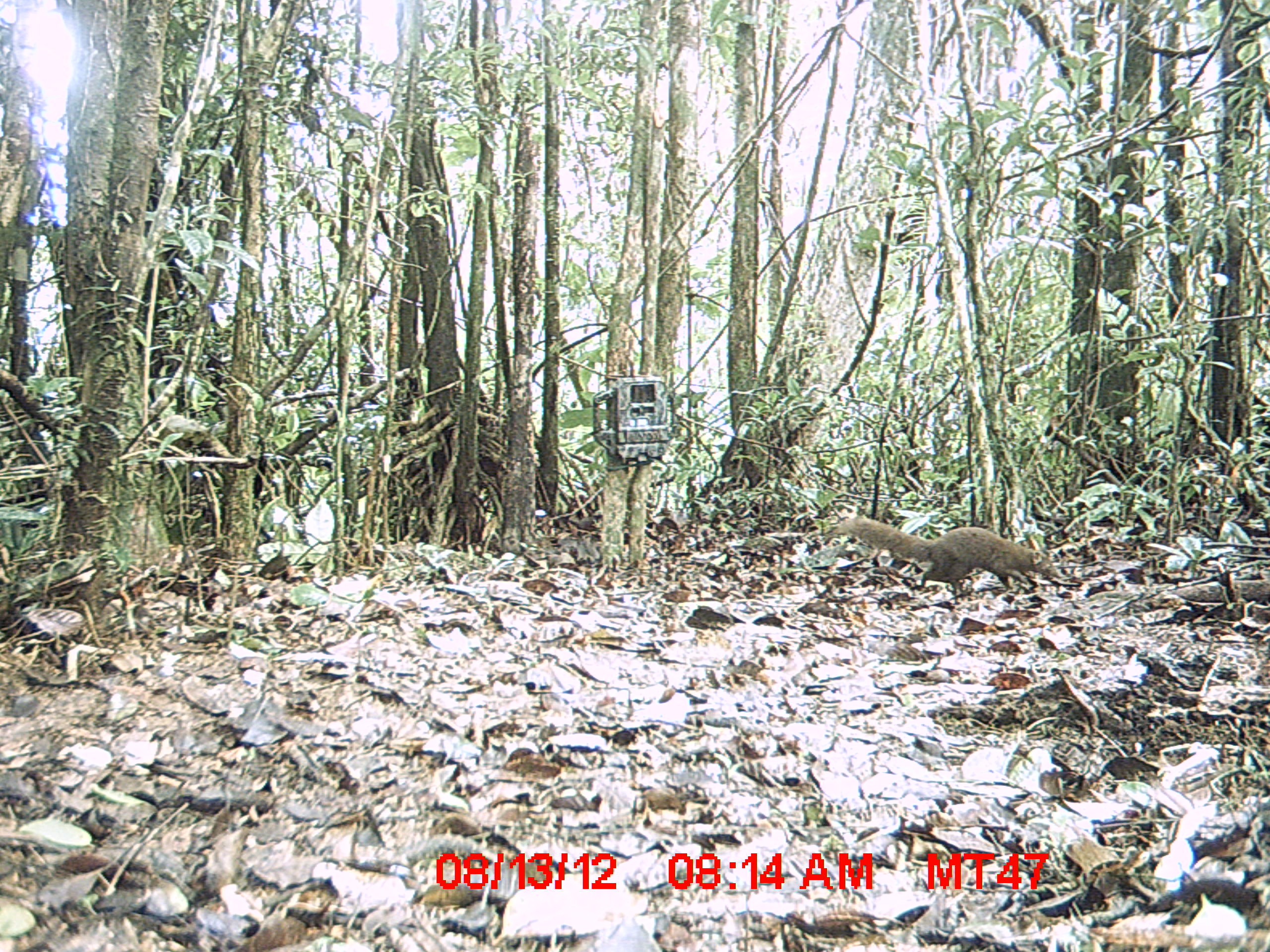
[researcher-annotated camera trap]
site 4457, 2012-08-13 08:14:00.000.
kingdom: Animalia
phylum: Chordata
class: Mammalia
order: Carnivora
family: Eupleridae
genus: Salanoia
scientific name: Salanoia concolor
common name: brown-tailed vontsira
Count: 1.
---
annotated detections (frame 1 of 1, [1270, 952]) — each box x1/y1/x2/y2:
salanoia concolor: 836/516/1061/598